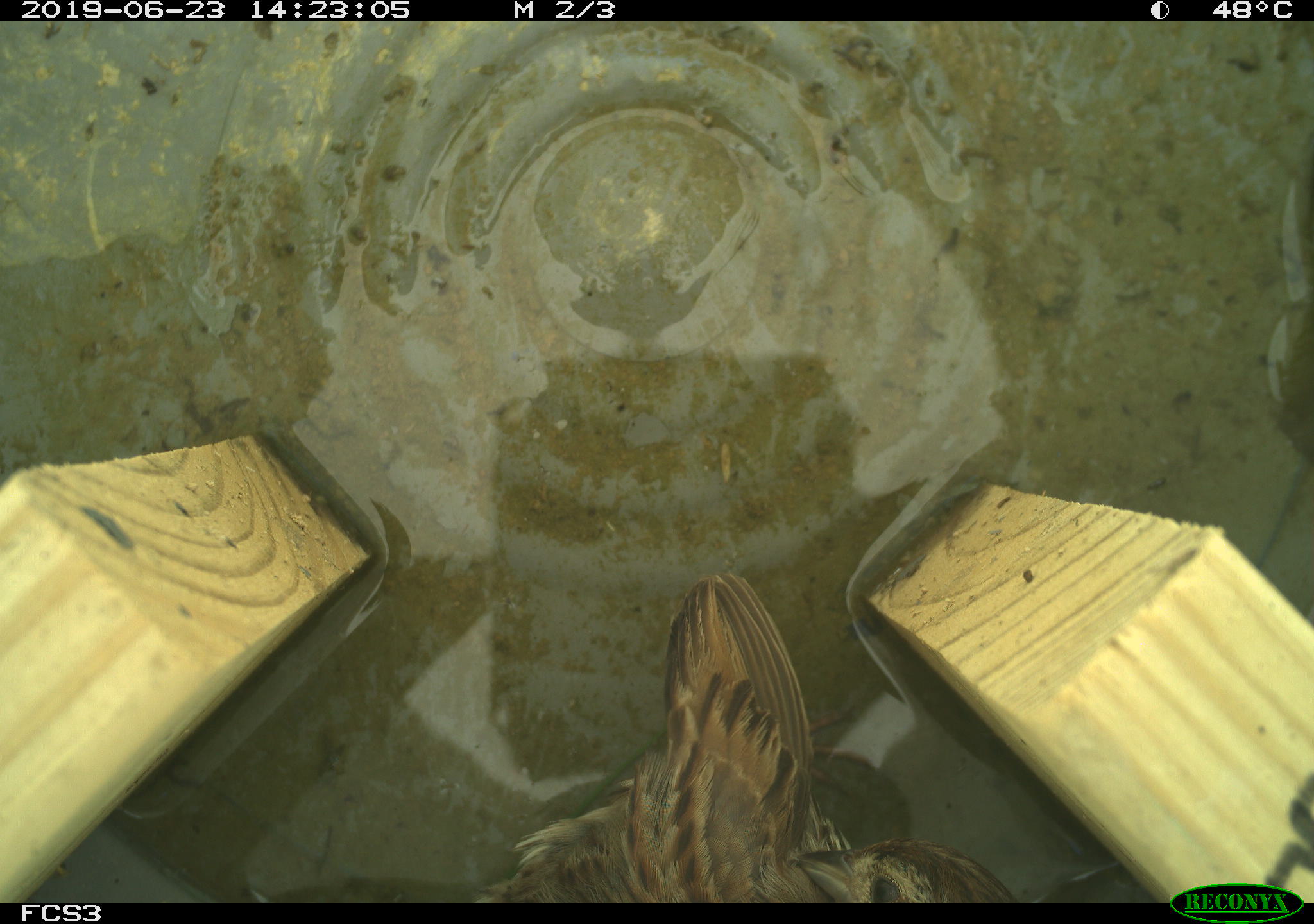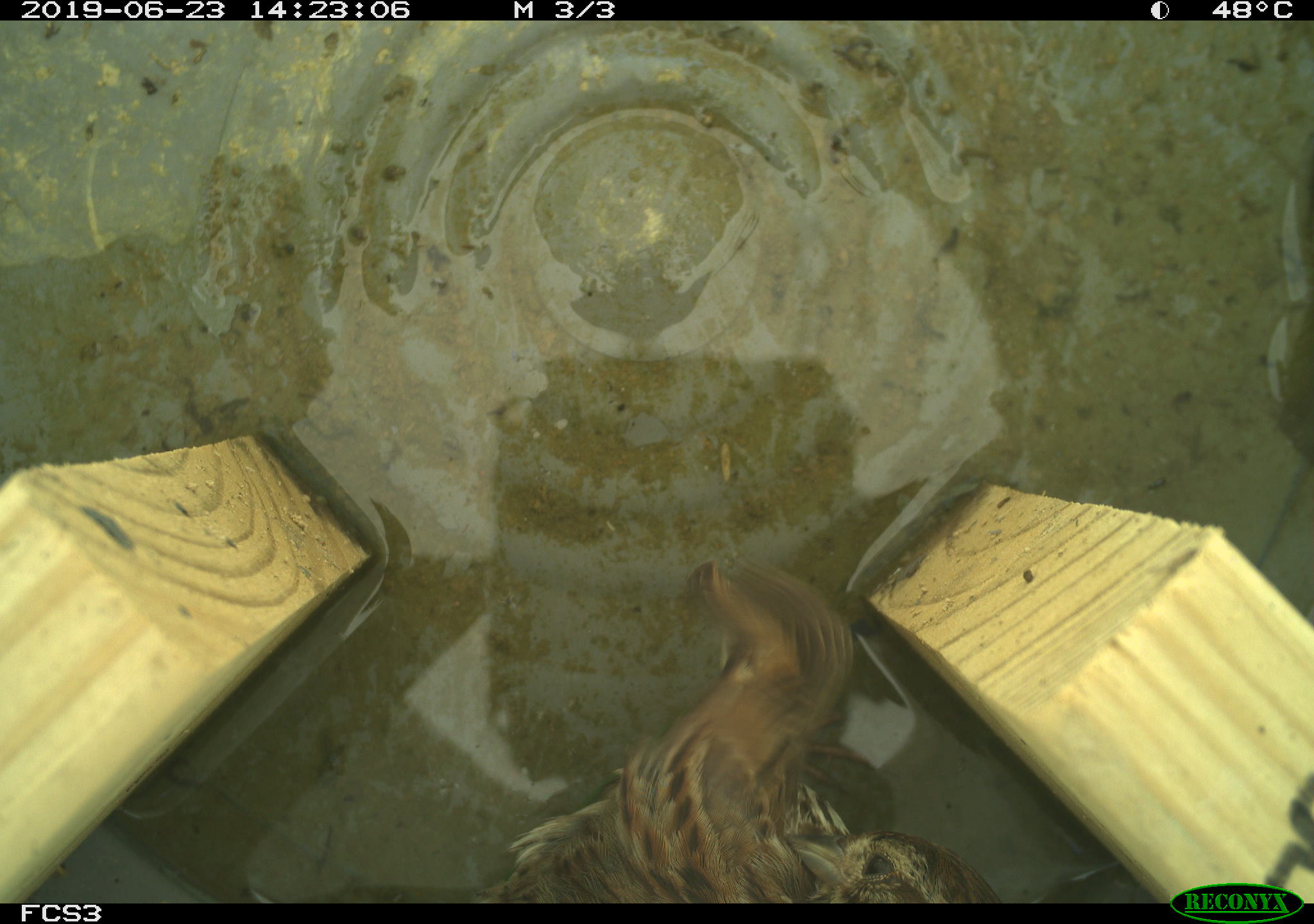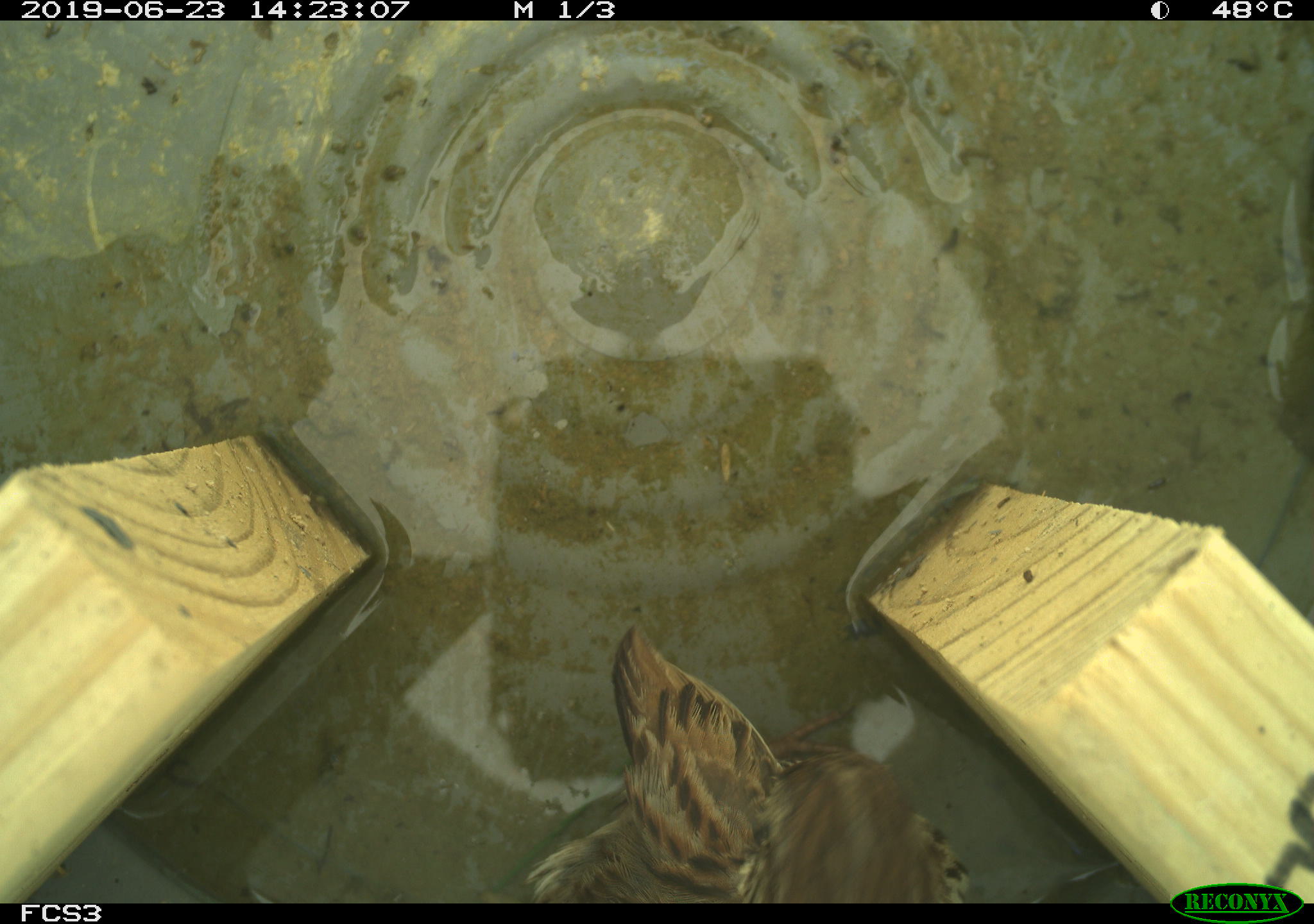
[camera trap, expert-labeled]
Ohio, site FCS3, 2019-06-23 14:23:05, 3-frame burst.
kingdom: Animalia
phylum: Chordata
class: Aves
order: Passeriformes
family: Passerellidae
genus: Melospiza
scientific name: Melospiza melodia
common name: song sparrow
Song sparrow (Melospiza melodia).